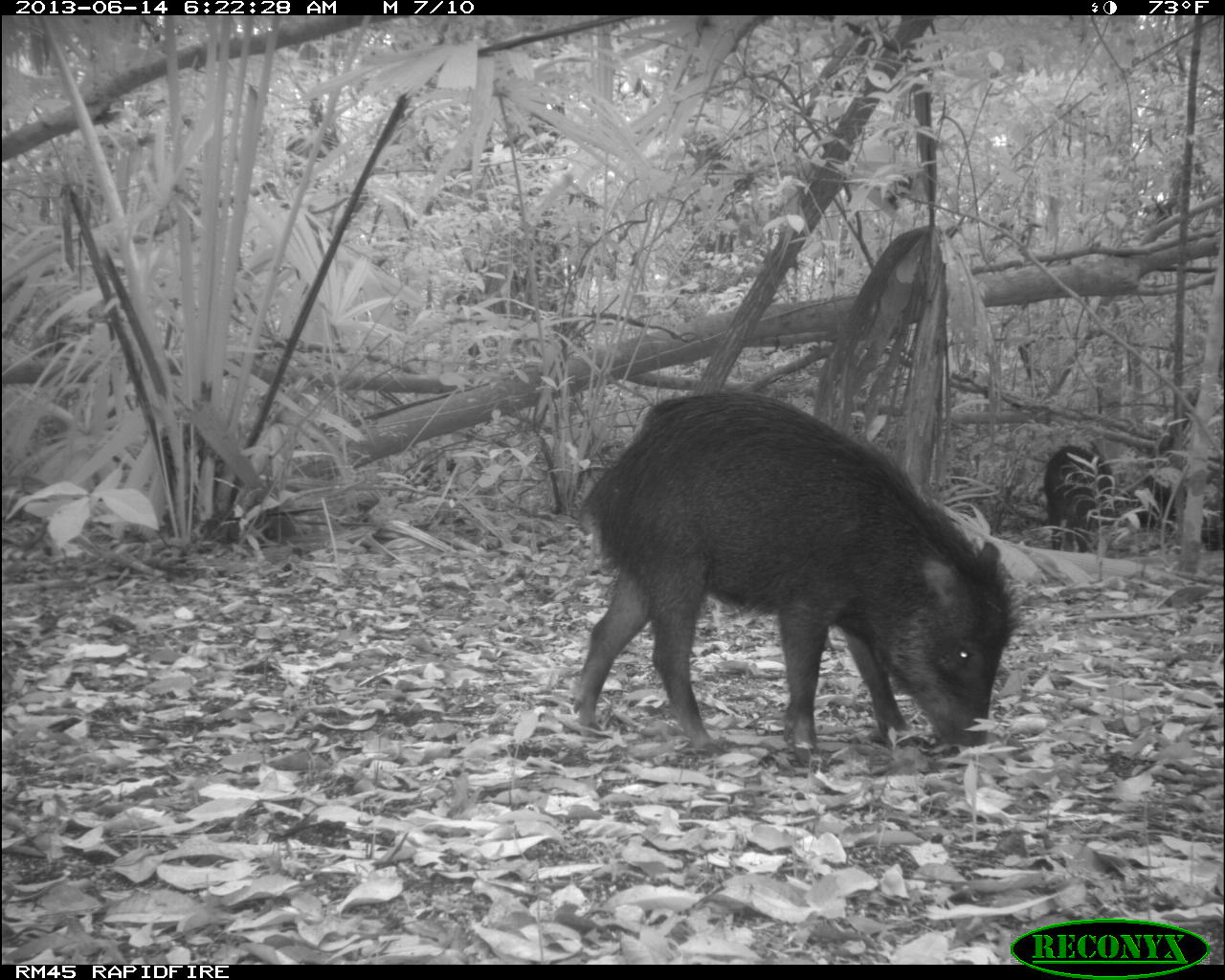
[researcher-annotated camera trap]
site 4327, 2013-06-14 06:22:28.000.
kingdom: Animalia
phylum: Chordata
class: Mammalia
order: Artiodactyla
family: Tayassuidae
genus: Tayassu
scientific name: Tayassu pecari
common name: white-lipped peccary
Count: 9.